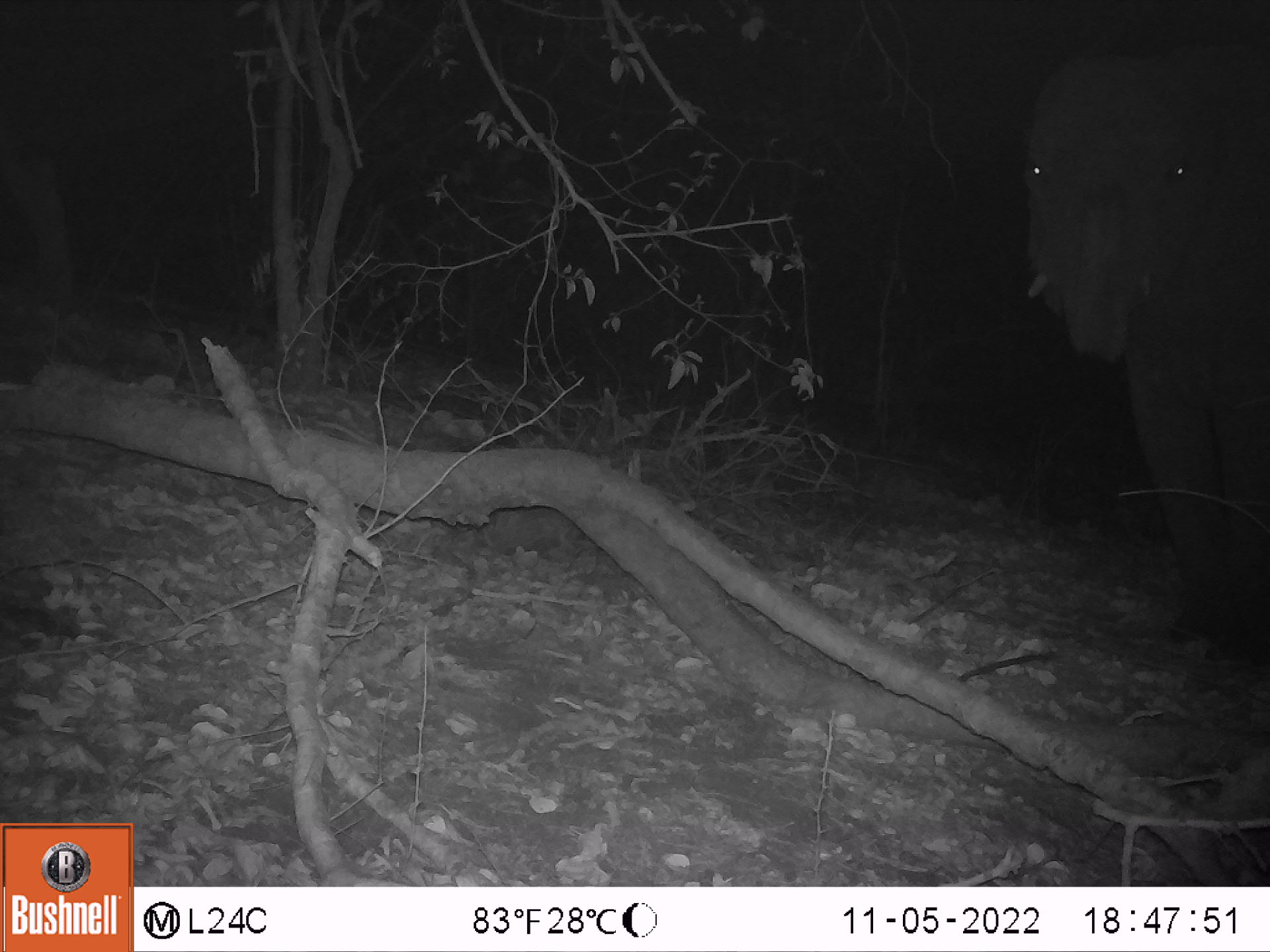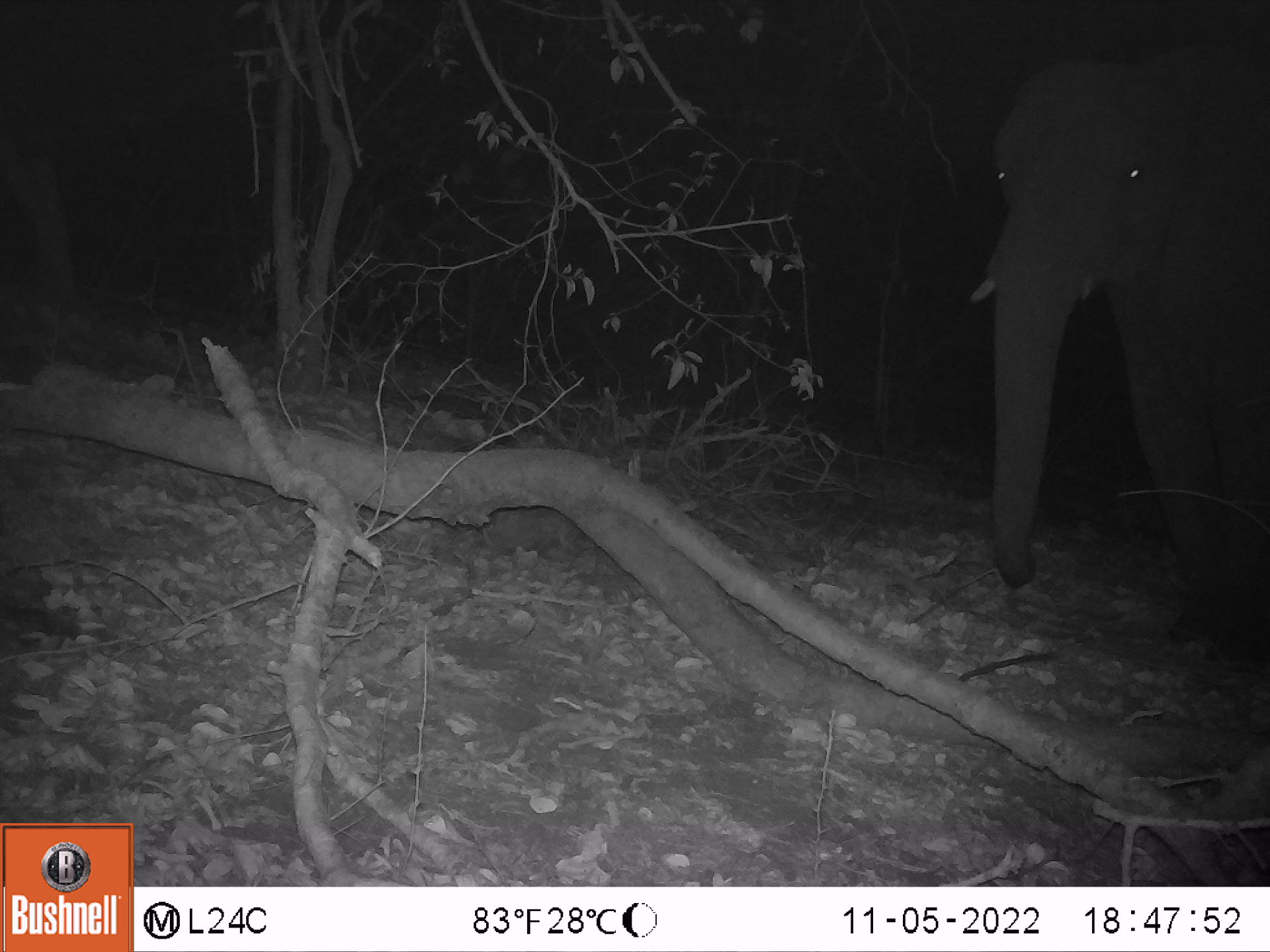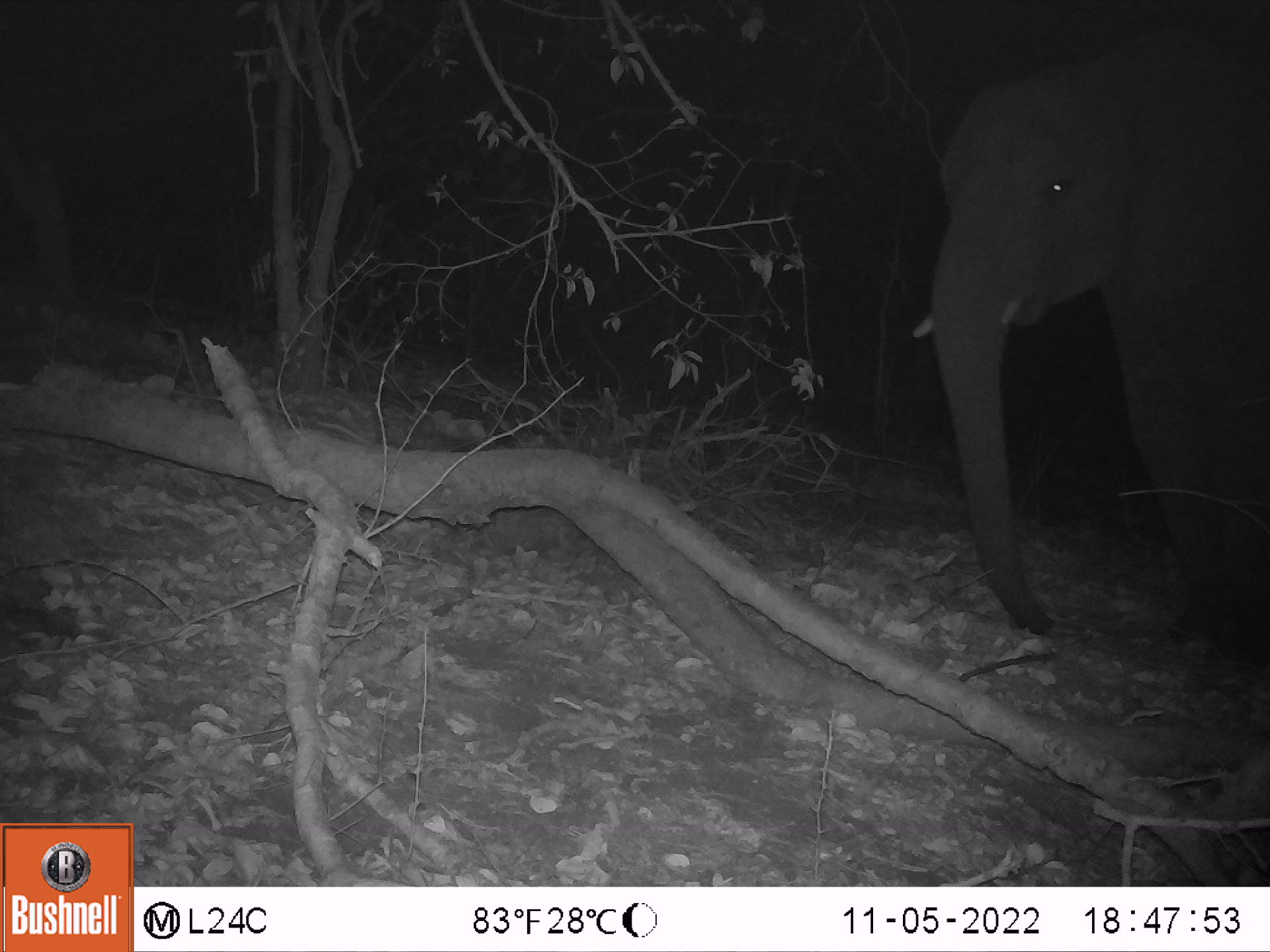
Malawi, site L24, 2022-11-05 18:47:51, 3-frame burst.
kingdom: Animalia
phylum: Chordata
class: Mammalia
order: Proboscidea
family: Elephantidae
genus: Loxodonta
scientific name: Loxodonta africana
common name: african savanna elephant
African savanna elephant (Loxodonta africana), count 1.